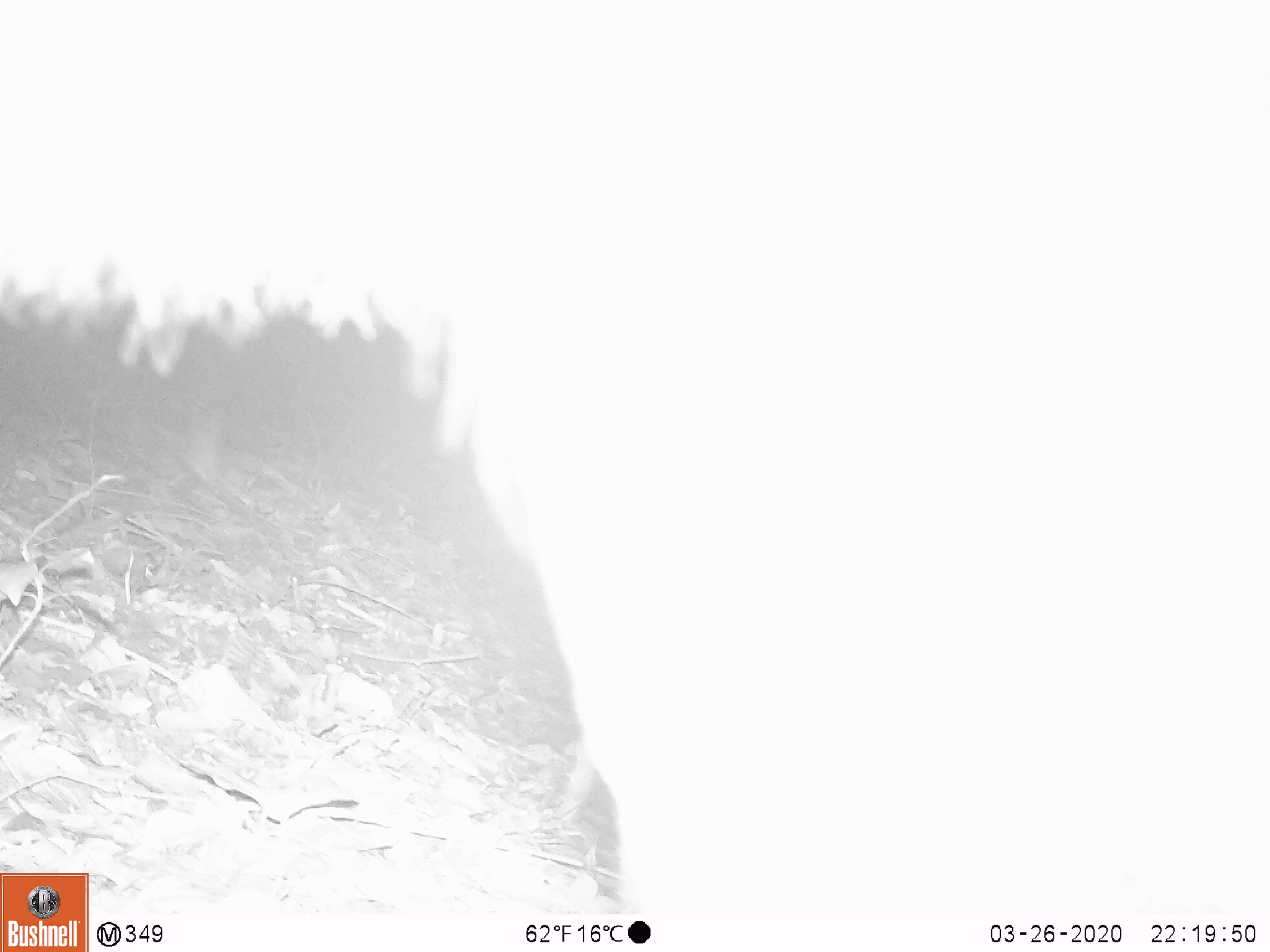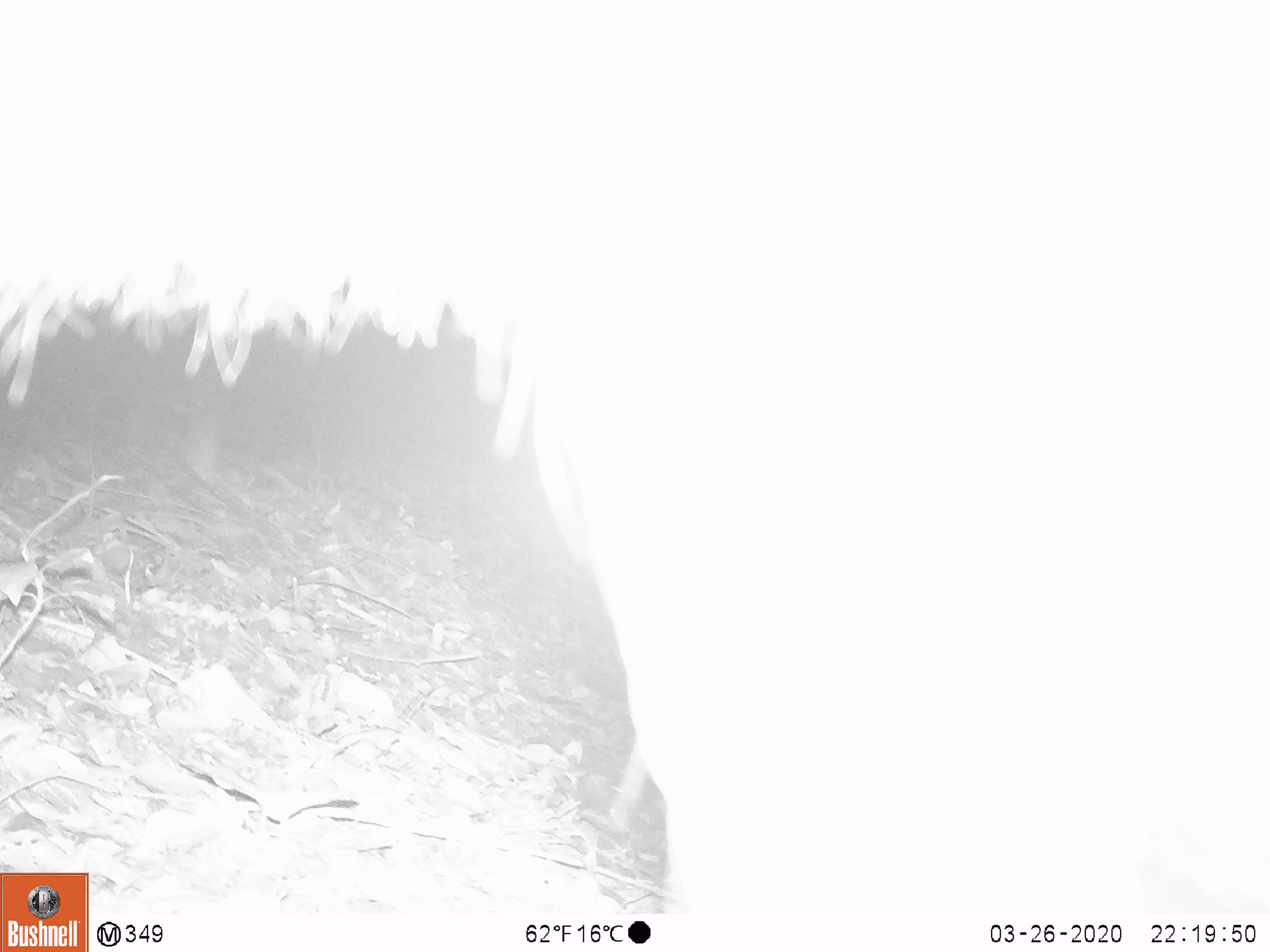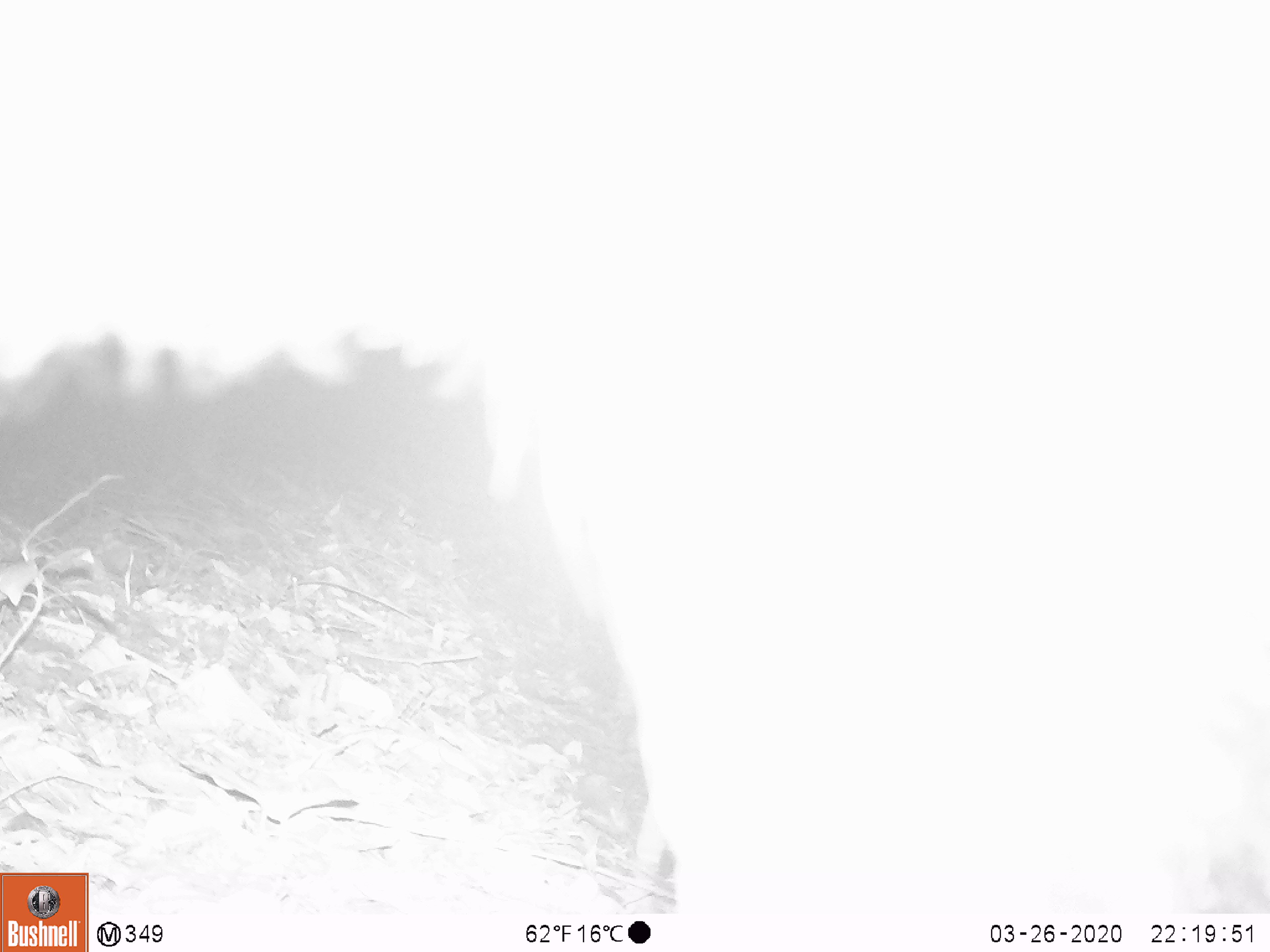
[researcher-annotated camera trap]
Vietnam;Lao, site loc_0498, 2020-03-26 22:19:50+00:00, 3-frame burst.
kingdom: Animalia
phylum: Chordata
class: Mammalia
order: Artiodactyla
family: Bovidae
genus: Capricornis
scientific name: Capricornis sumatraensis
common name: chinese serow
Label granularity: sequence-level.